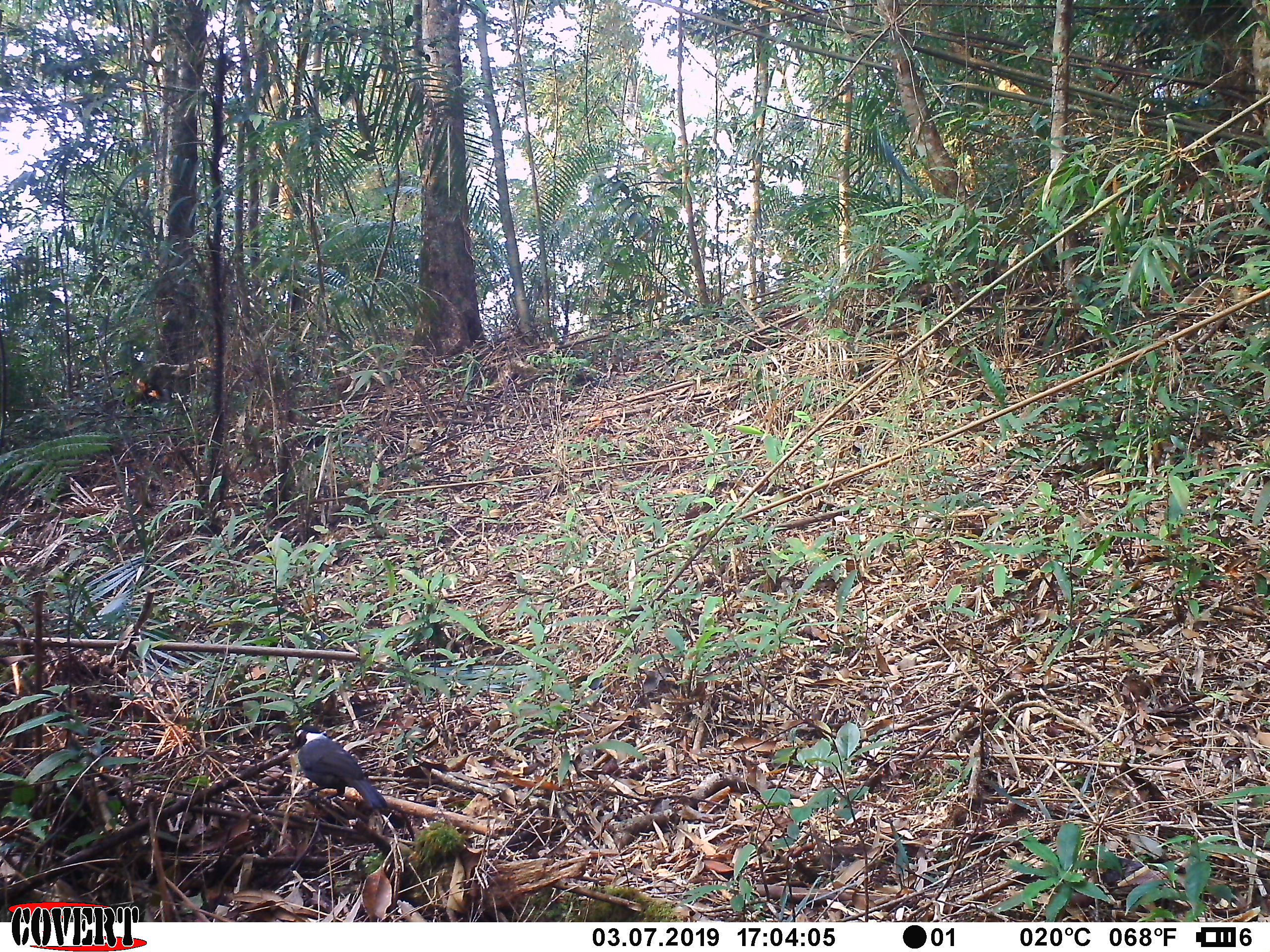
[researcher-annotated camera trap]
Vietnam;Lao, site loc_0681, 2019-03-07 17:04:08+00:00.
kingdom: Animalia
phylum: Chordata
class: Aves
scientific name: Aves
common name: bird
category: unidentified bird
Unidentified bird (bird) (Aves). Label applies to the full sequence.